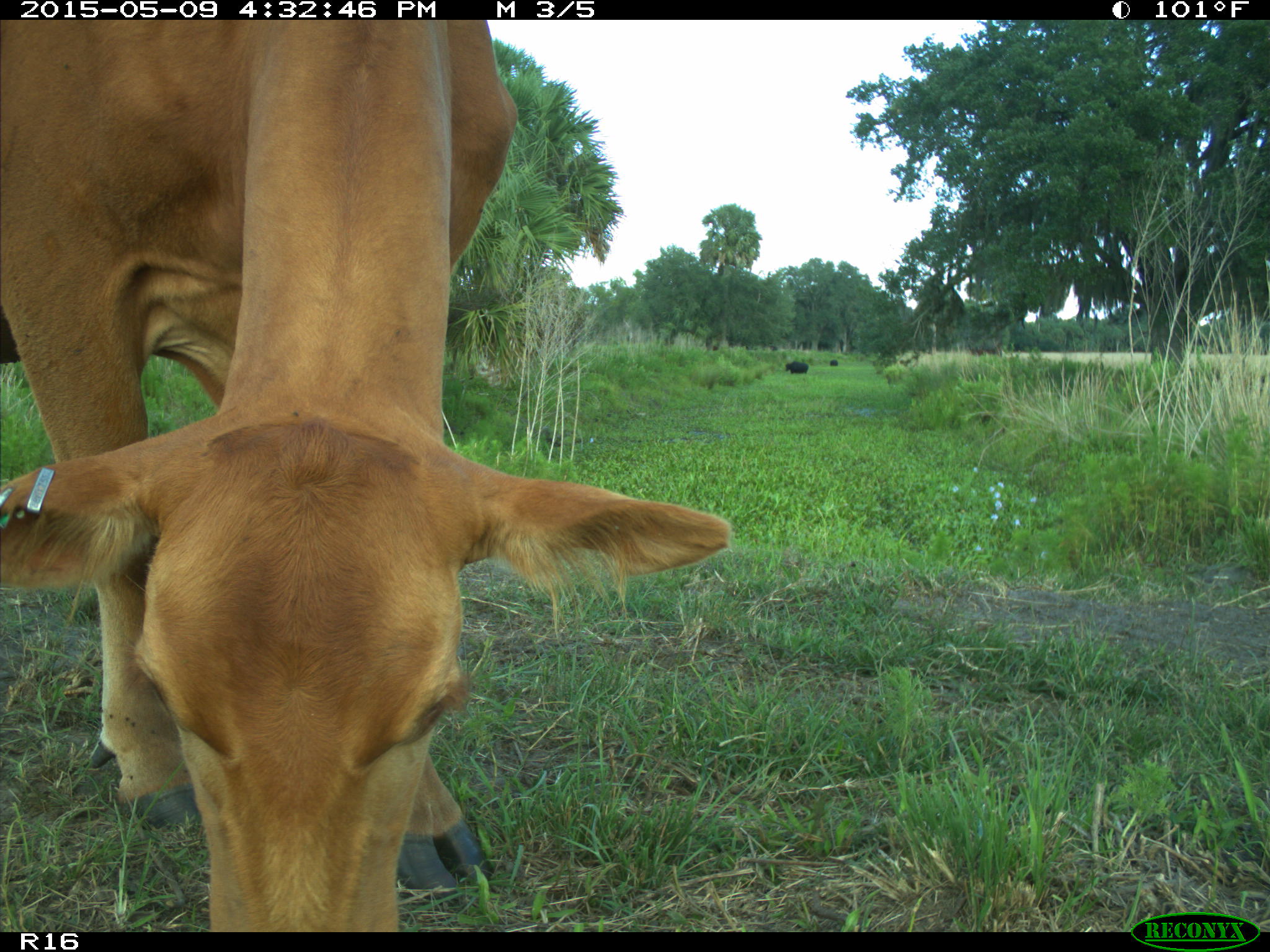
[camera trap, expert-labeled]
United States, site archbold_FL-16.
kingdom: Animalia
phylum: Chordata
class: Mammalia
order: Artiodactyla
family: Bovidae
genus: Bos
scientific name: Bos taurus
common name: domestic cow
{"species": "Bos taurus (domestic cow)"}